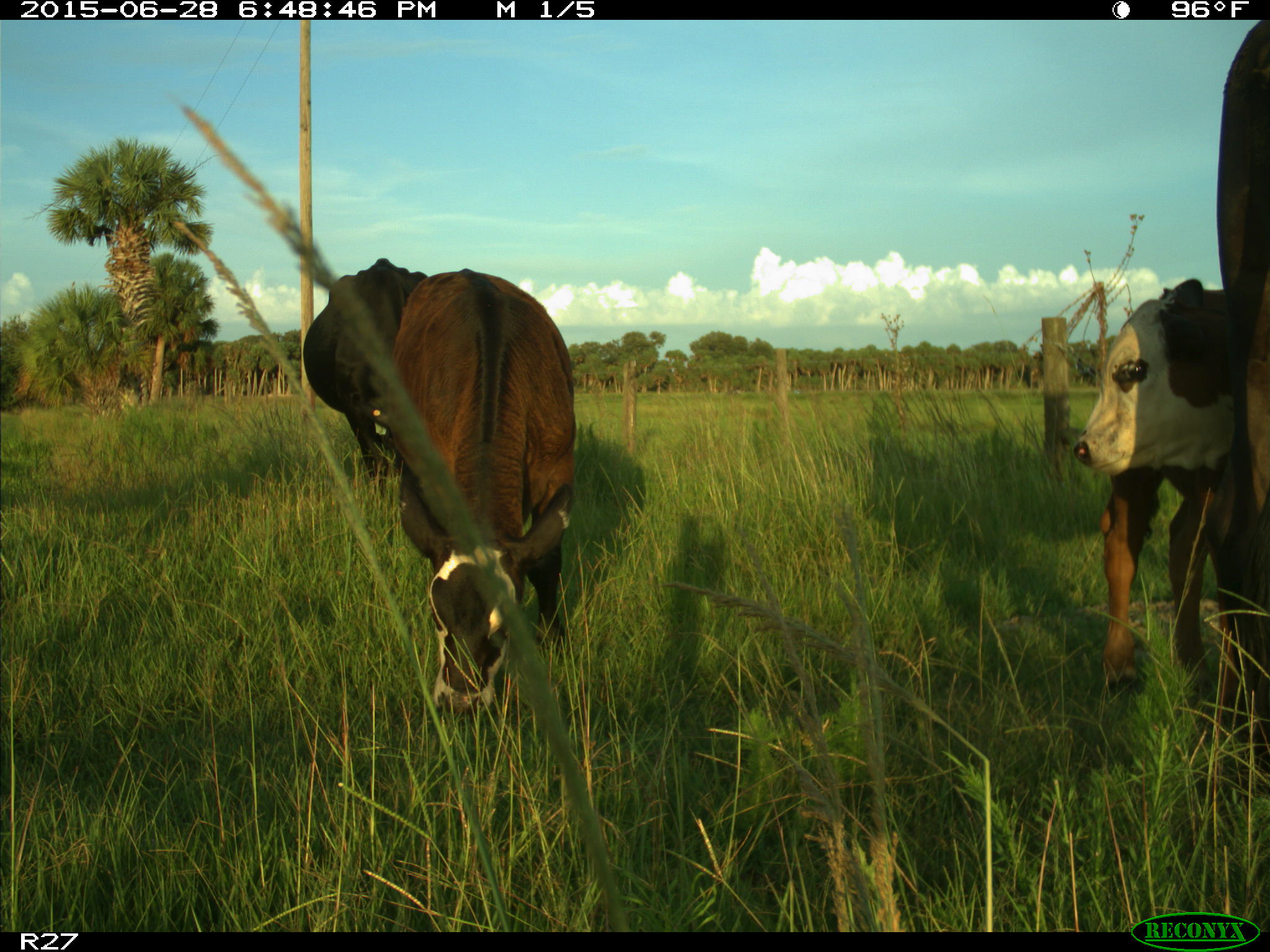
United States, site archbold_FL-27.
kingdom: Animalia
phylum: Chordata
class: Mammalia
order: Artiodactyla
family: Bovidae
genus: Bos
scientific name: Bos taurus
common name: domestic cow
Bos taurus (domestic cow).